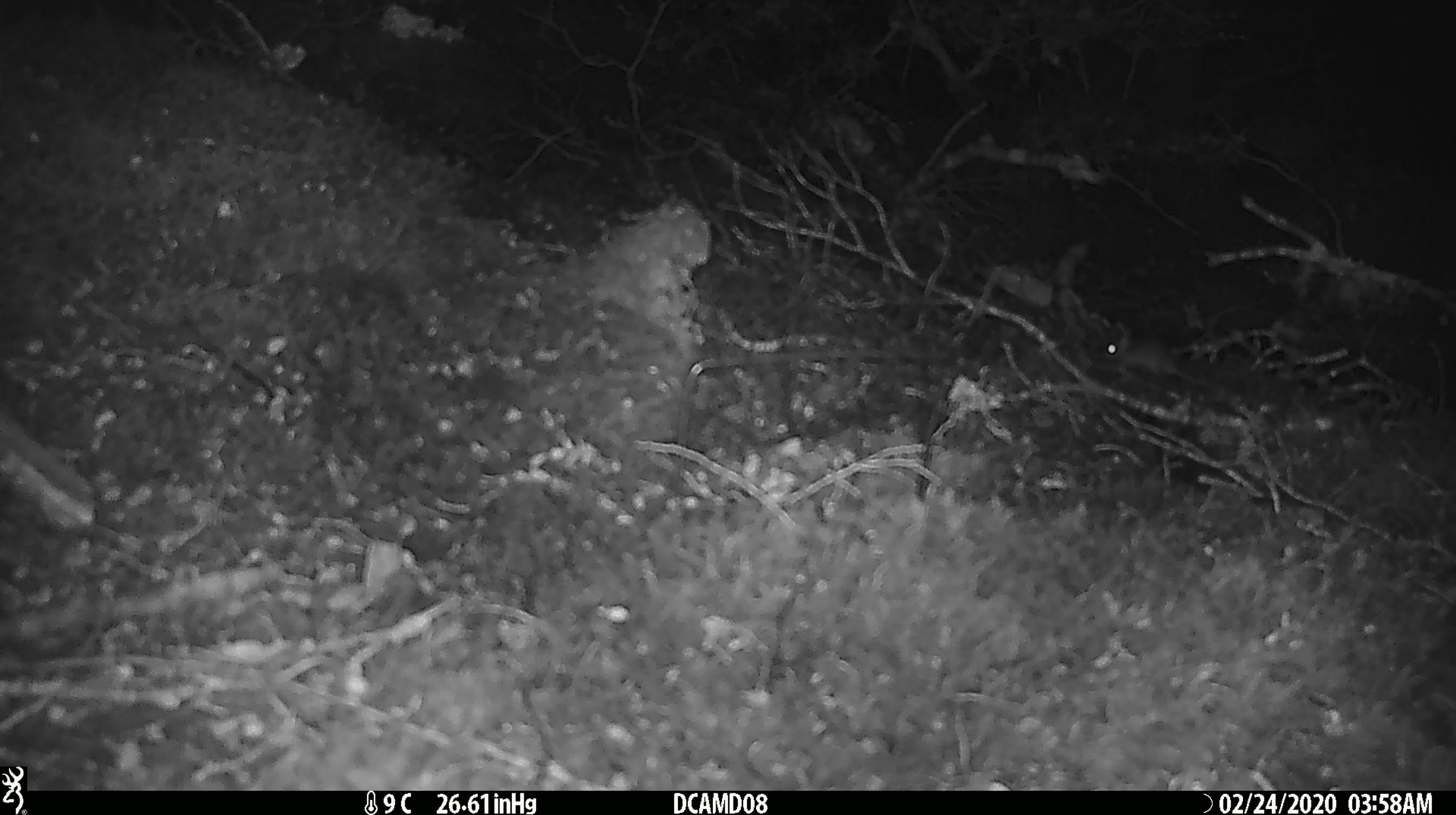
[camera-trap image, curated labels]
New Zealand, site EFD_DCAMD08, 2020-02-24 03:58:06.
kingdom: Animalia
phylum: Chordata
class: Mammalia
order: Rodentia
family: Muridae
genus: Mus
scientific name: Mus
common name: mouse